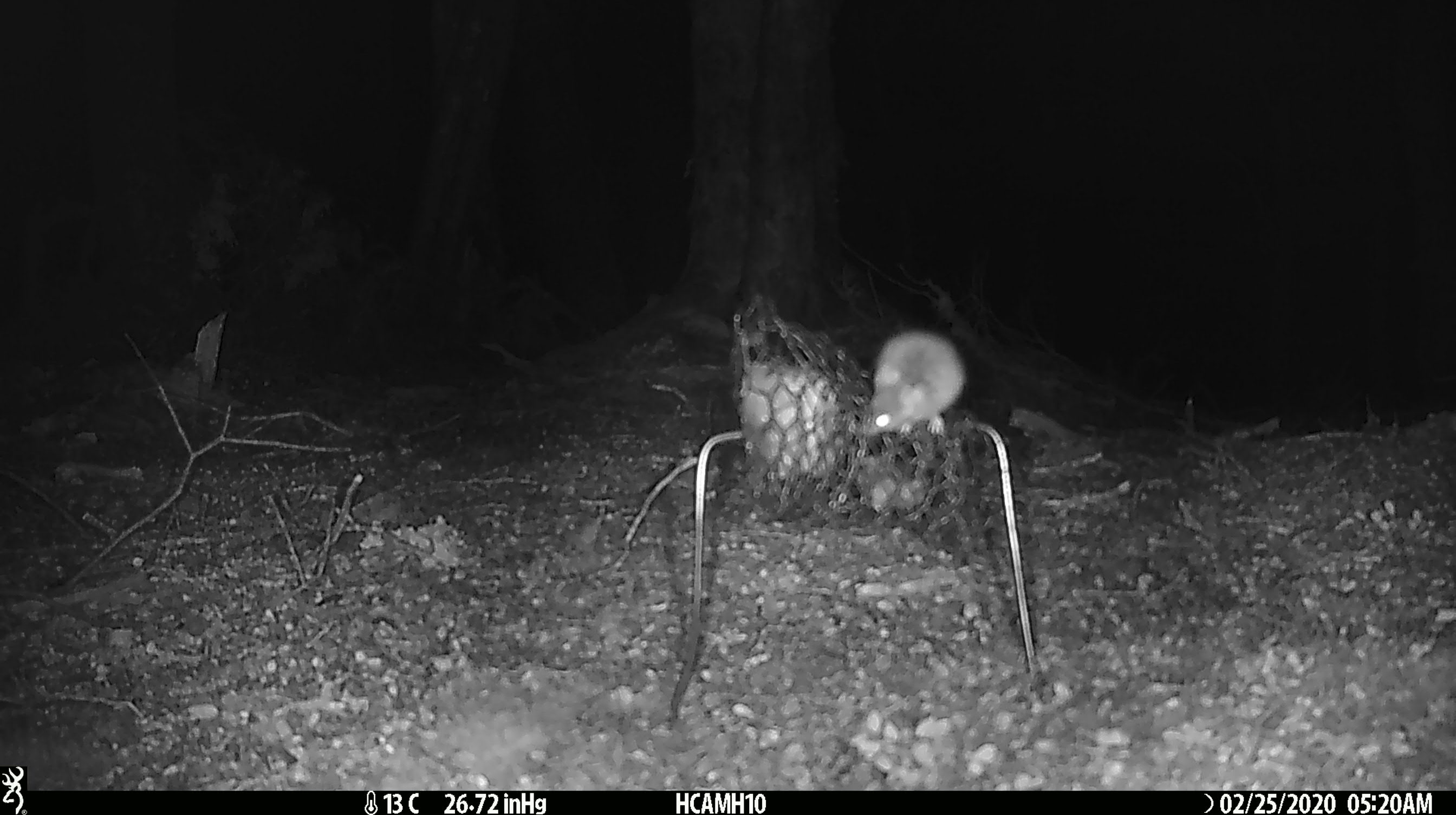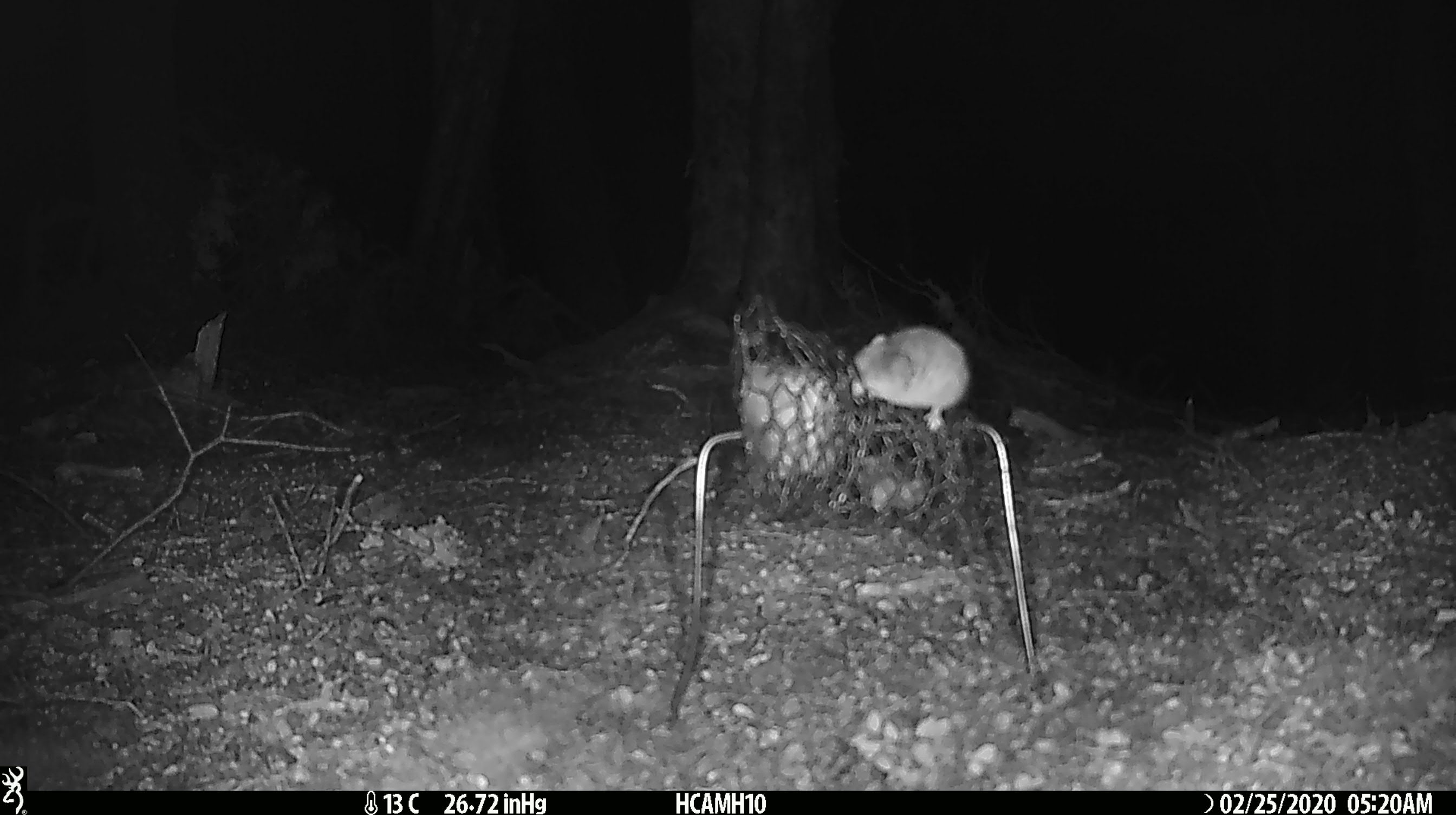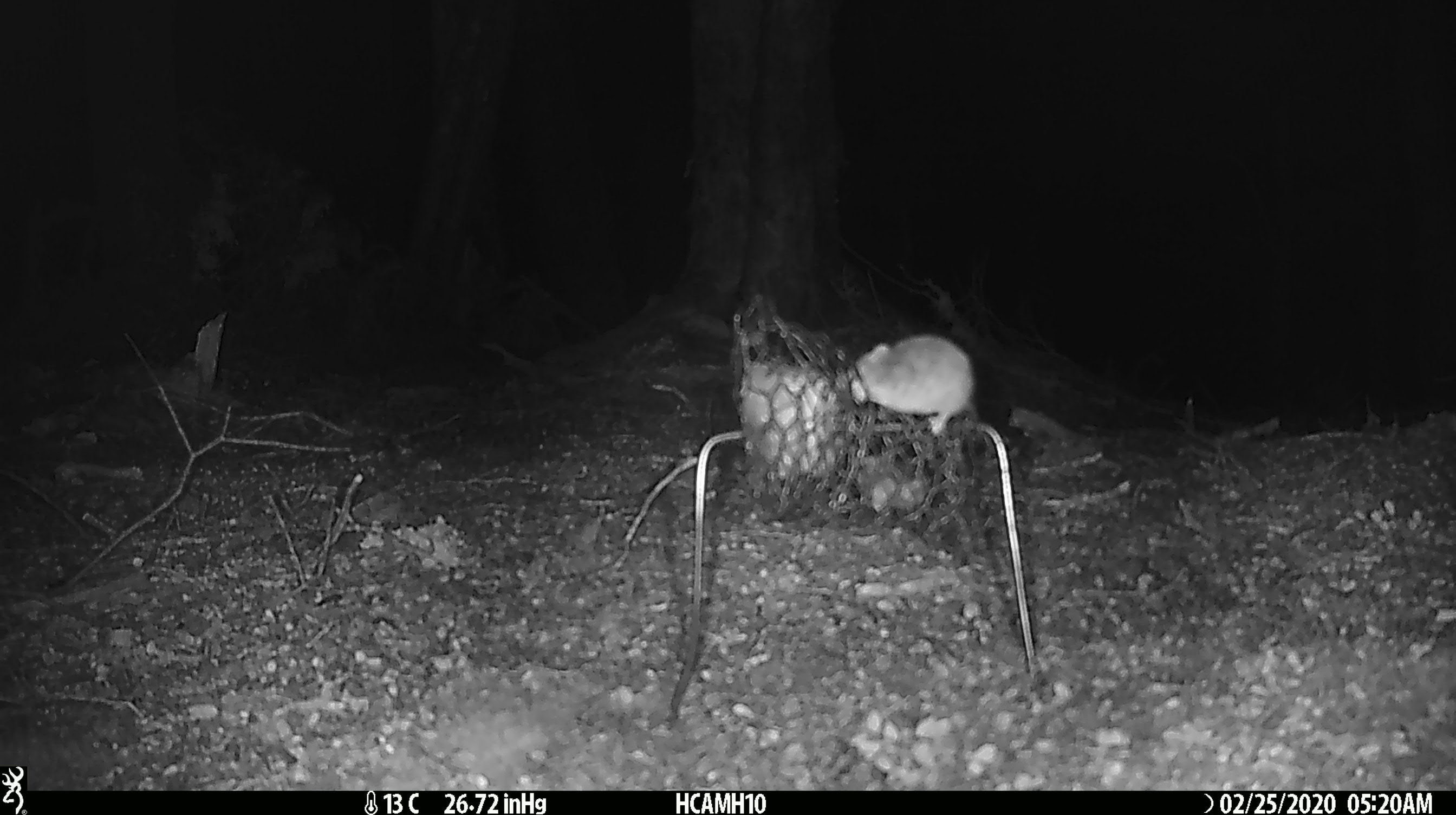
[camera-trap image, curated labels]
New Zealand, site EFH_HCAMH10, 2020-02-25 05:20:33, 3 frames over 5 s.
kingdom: Animalia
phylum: Chordata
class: Mammalia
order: Rodentia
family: Muridae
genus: Mus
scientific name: Mus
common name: mouse